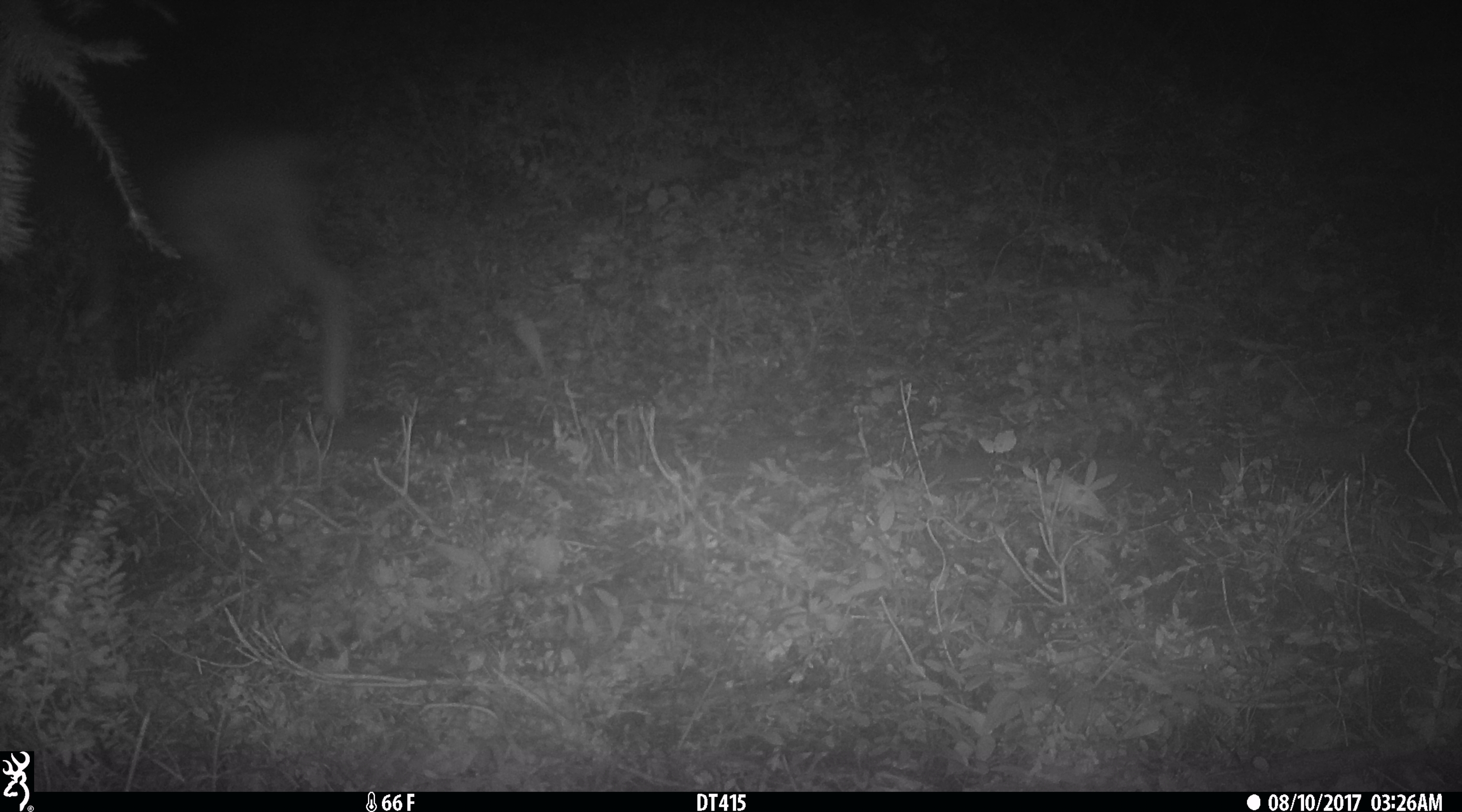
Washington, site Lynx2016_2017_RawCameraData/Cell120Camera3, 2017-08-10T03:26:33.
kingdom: Animalia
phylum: Chordata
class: Mammalia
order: Artiodactyla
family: Cervidae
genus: Odocoileus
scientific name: Odocoileus hemionus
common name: mule deer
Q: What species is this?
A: Odocoileus hemionus (mule deer).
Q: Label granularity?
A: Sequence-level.